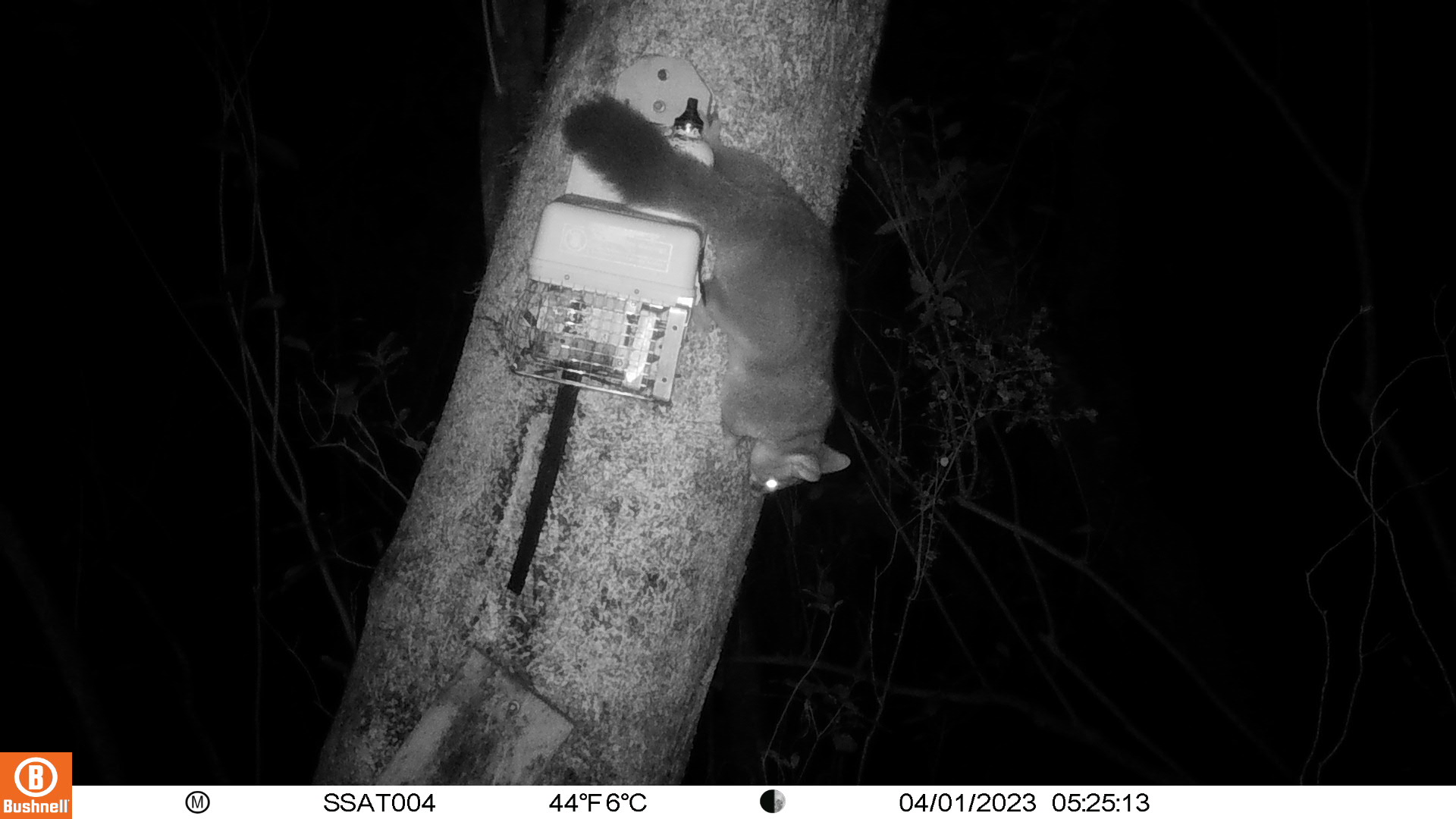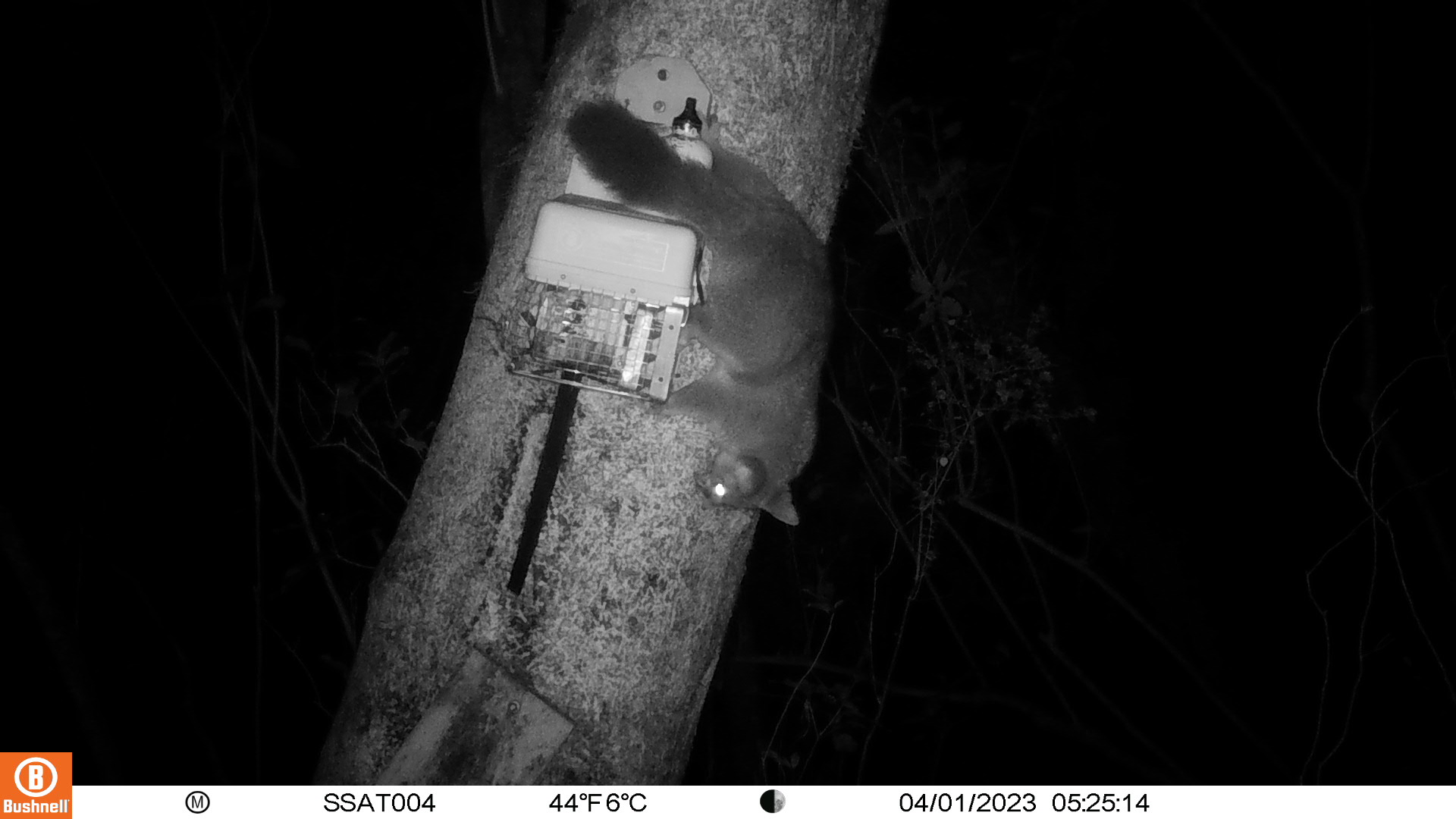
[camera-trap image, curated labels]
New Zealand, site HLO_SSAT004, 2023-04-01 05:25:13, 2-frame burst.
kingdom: Animalia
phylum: Chordata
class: Mammalia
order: Diprotodontia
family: Phalangeridae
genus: Trichosurus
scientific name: Trichosurus vulpecula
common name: common brushtail possum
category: possum